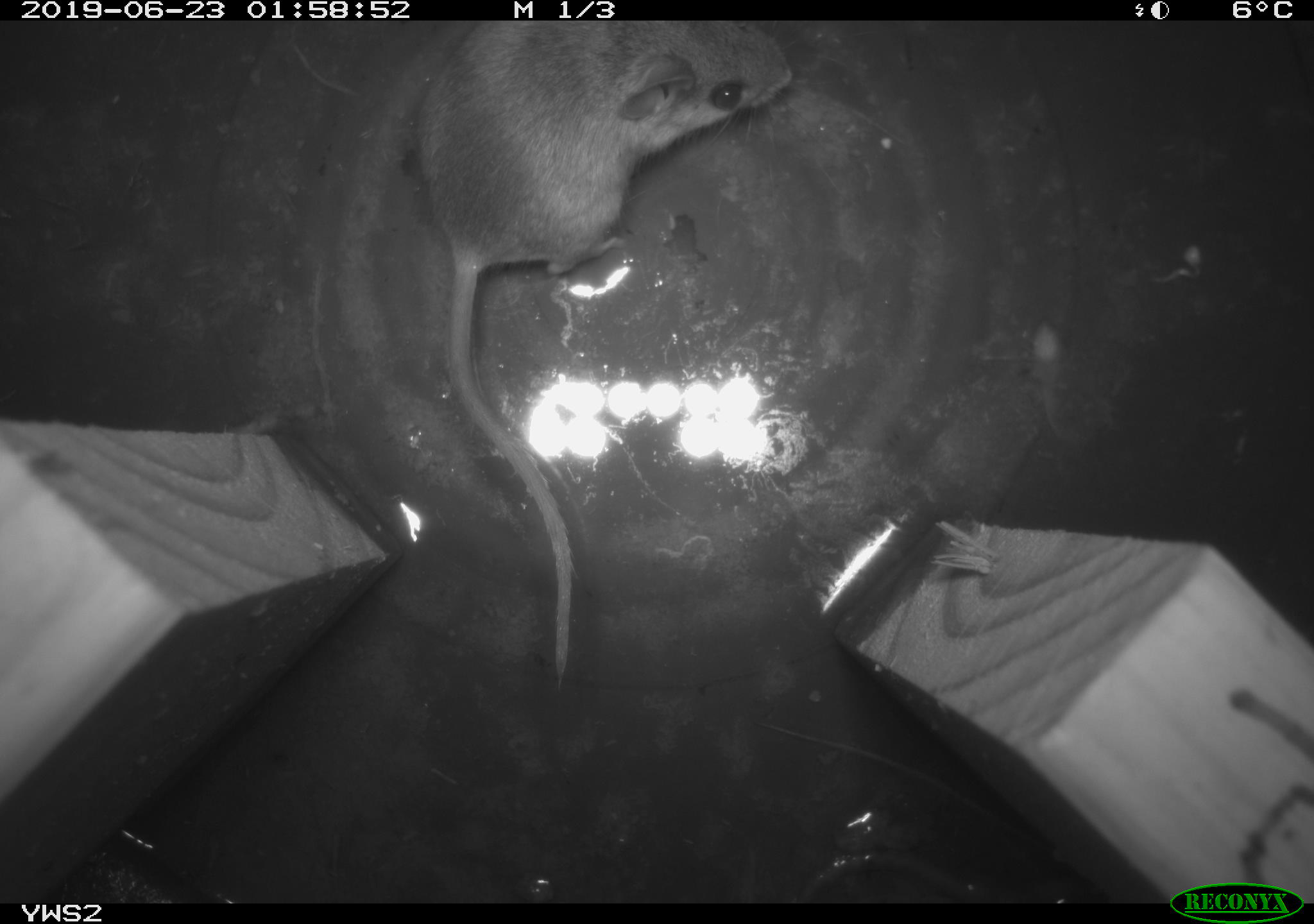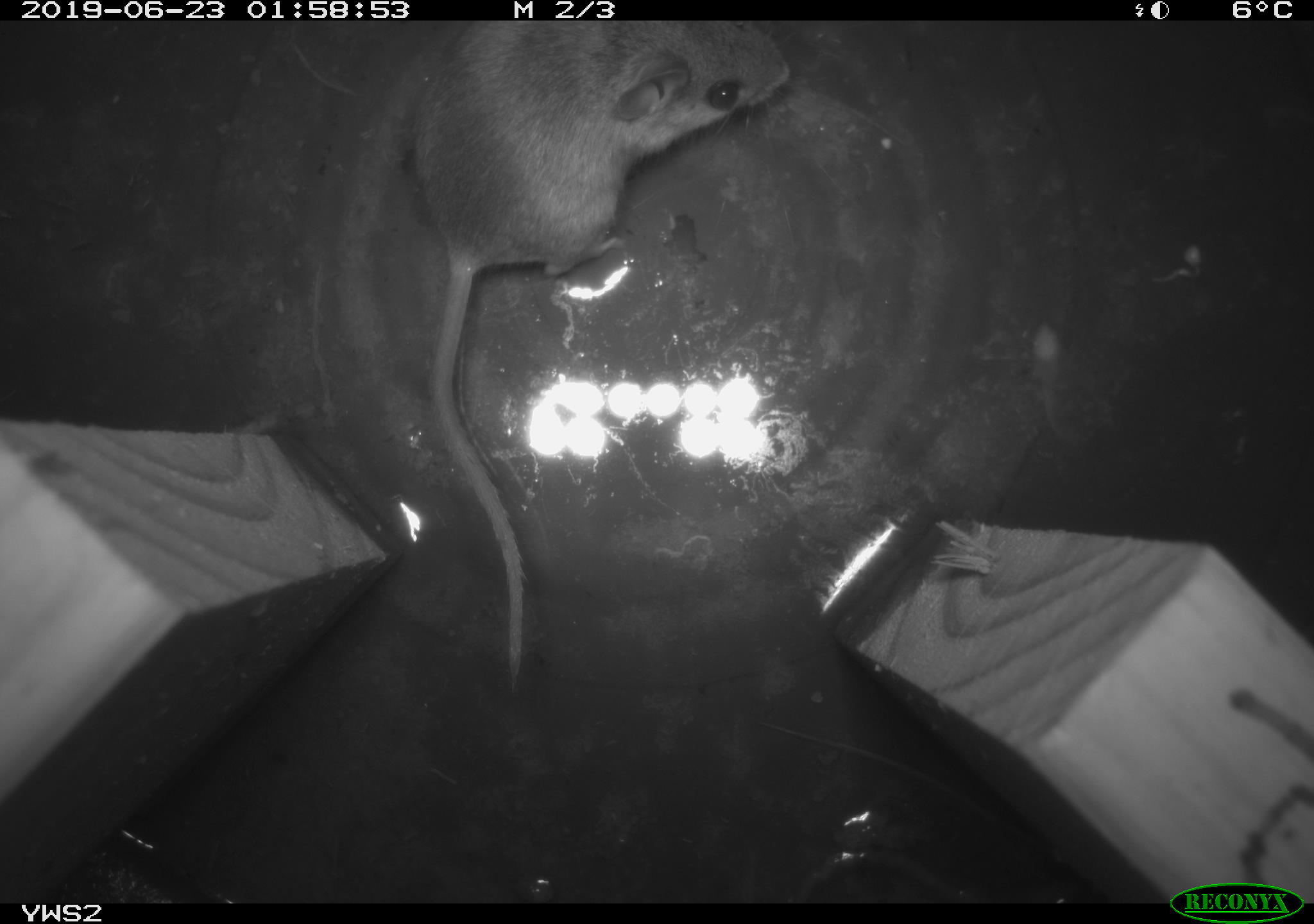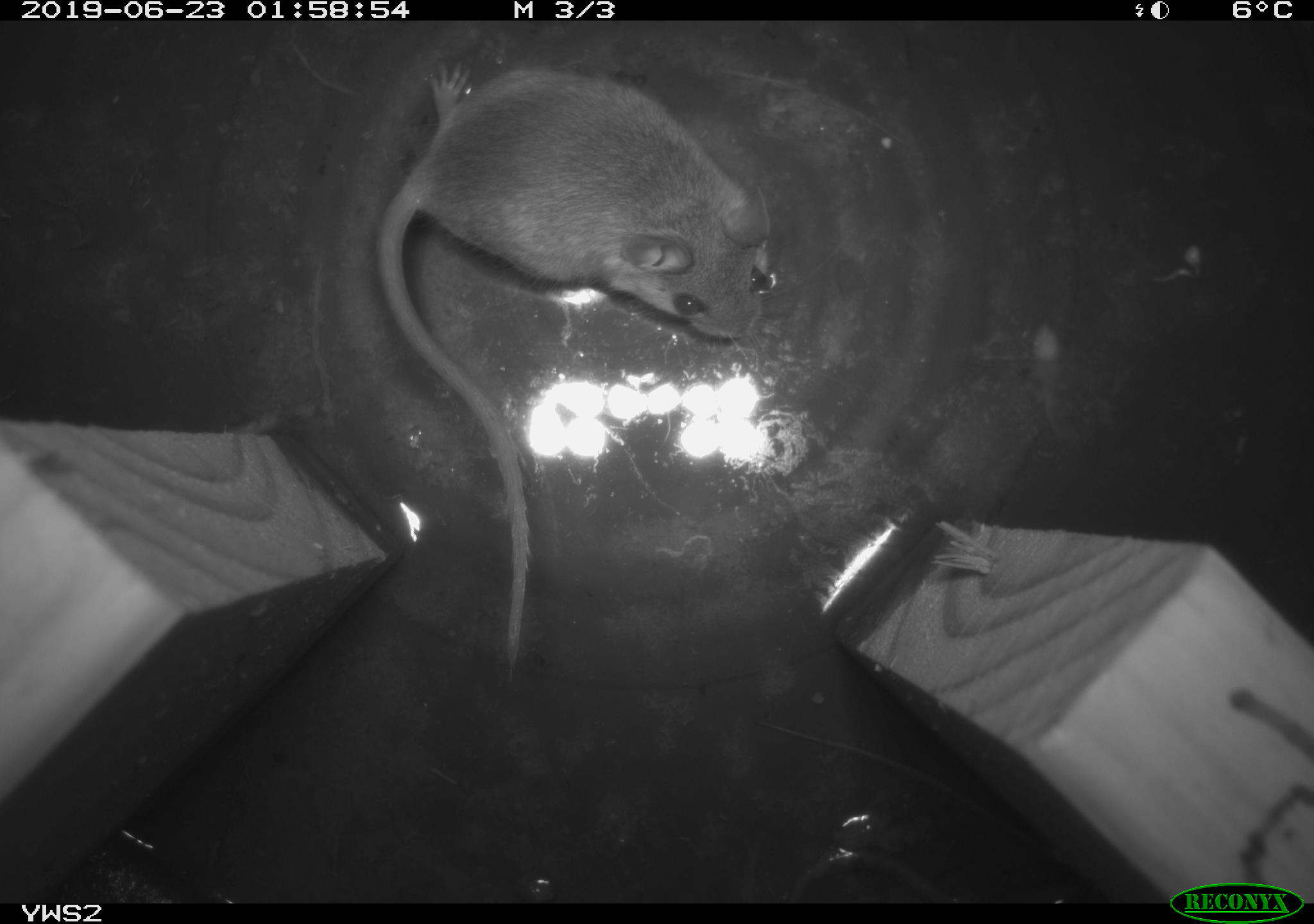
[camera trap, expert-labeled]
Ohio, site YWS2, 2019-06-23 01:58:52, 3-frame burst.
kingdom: Animalia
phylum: Chordata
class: Mammalia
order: Rodentia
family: Cricetidae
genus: Peromyscus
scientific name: Peromyscus leucopus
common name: white-footed mouse